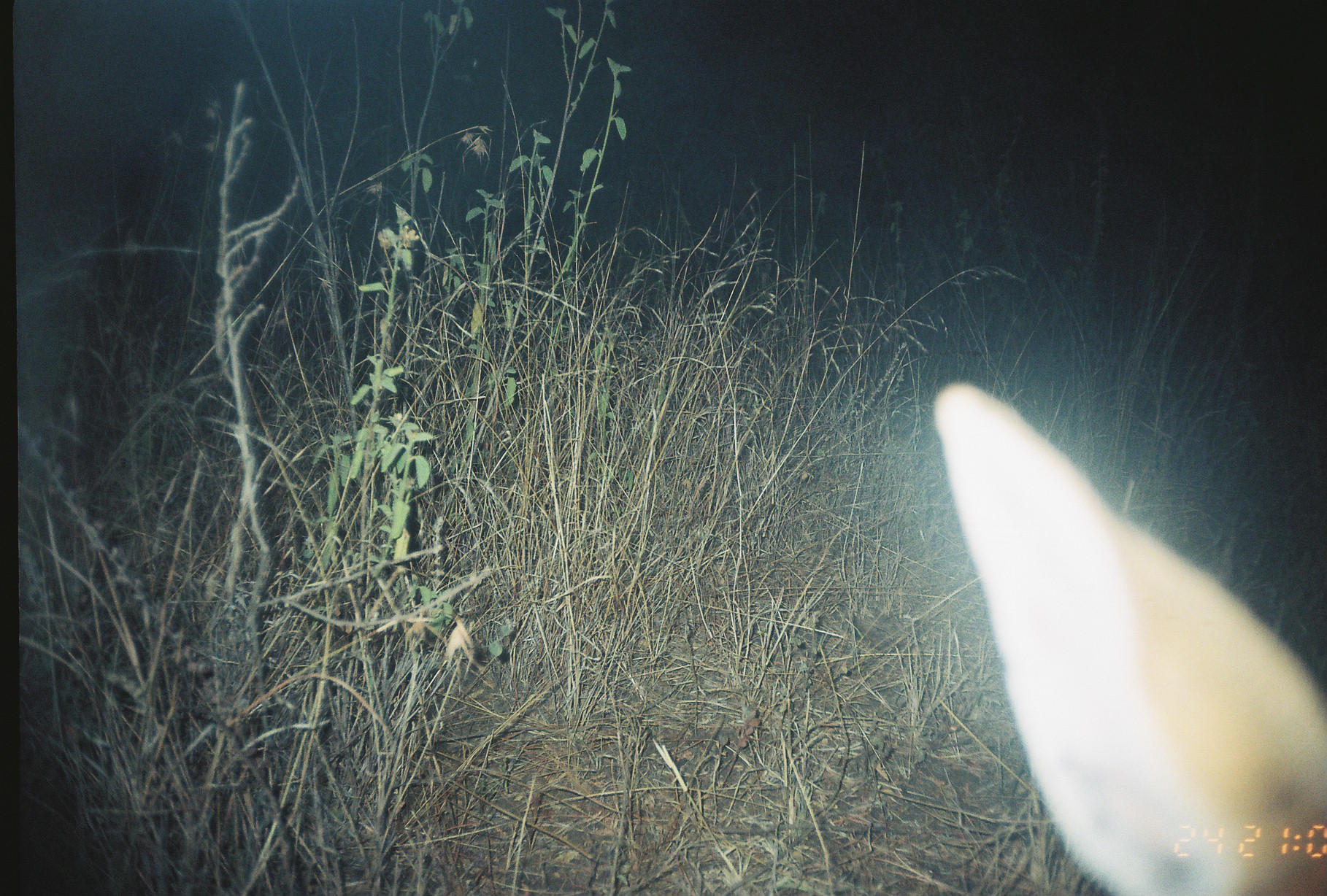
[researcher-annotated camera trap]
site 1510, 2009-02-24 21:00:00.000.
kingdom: Animalia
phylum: Chordata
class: Mammalia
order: Artiodactyla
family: Bovidae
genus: Sylvicapra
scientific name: Sylvicapra grimmia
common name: bush duiker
Sylvicapra grimmia (bush duiker), count 1.